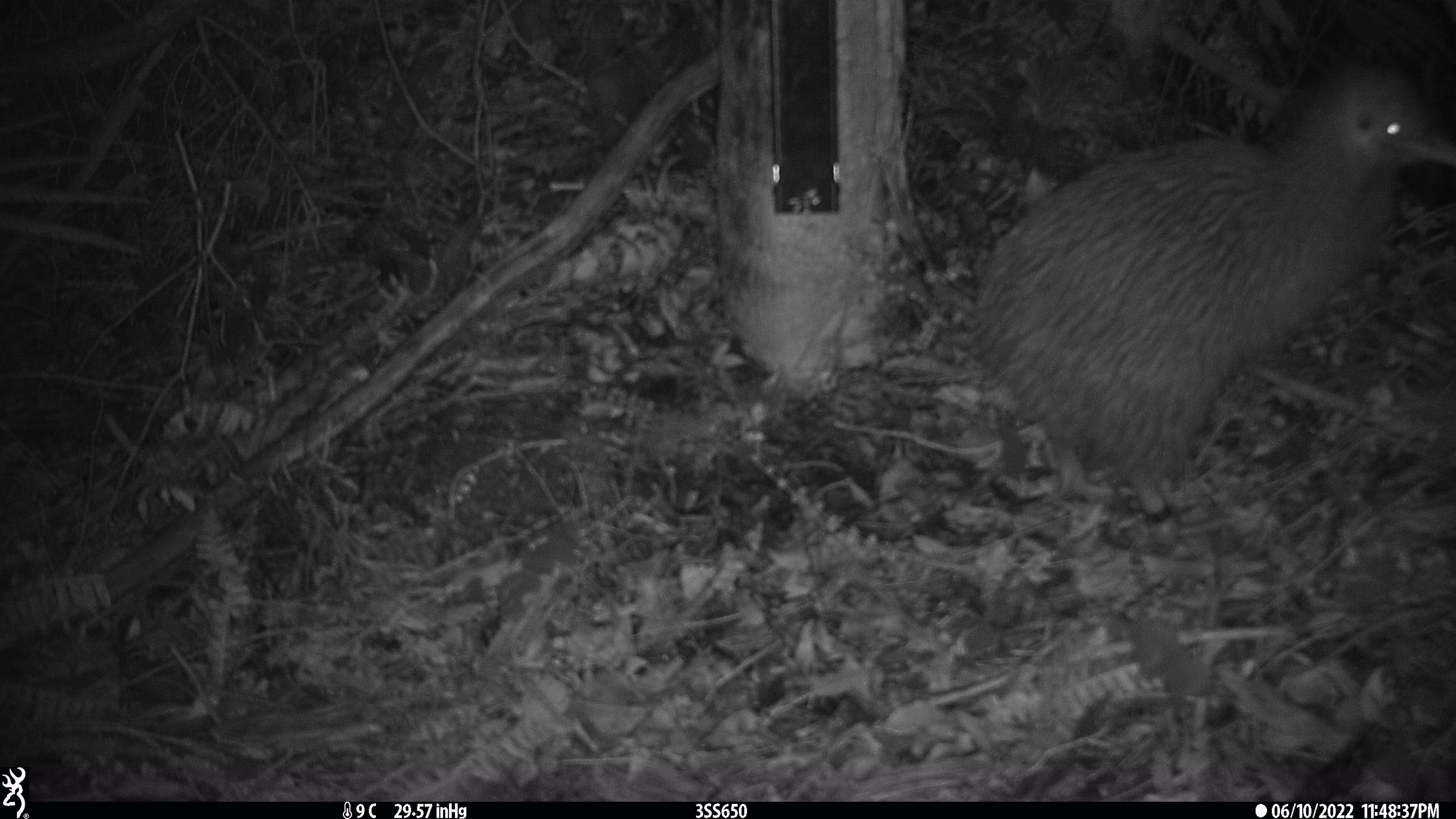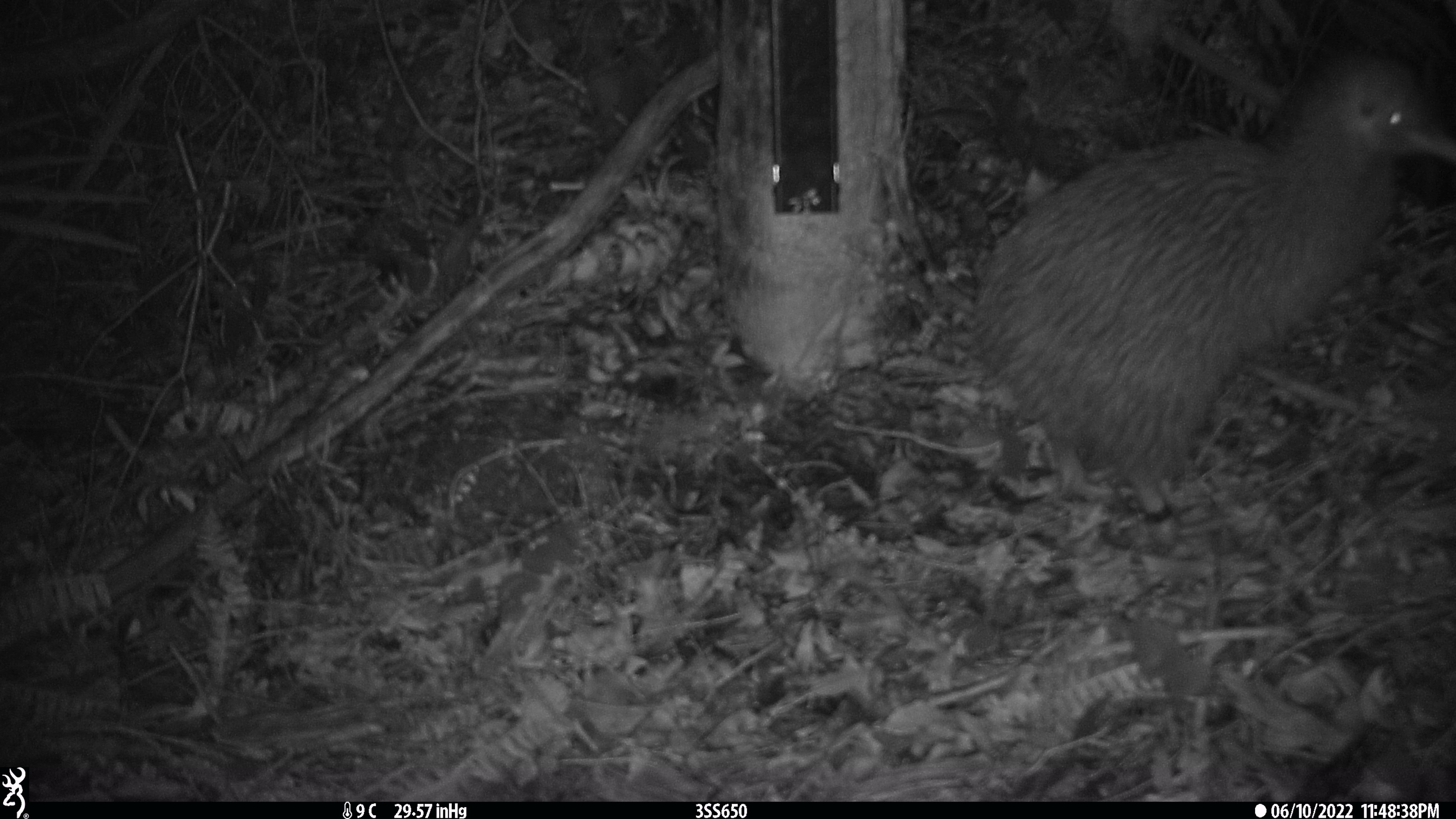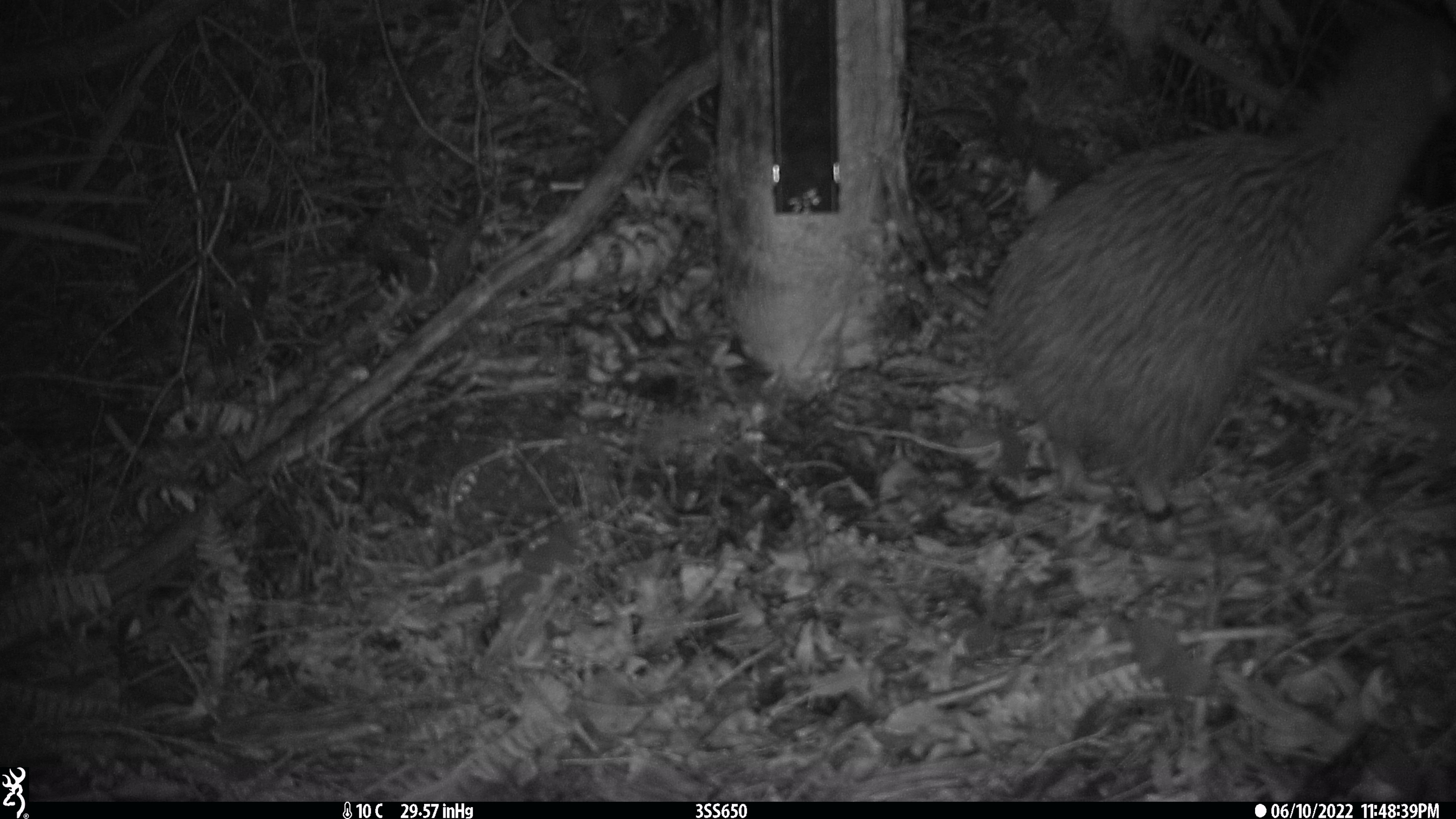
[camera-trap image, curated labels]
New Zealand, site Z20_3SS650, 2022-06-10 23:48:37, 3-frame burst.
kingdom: Animalia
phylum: Chordata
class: Aves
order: Apterygiformes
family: Apterygidae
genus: Apteryx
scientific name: Apteryx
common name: kiwi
Kiwi (Apteryx).